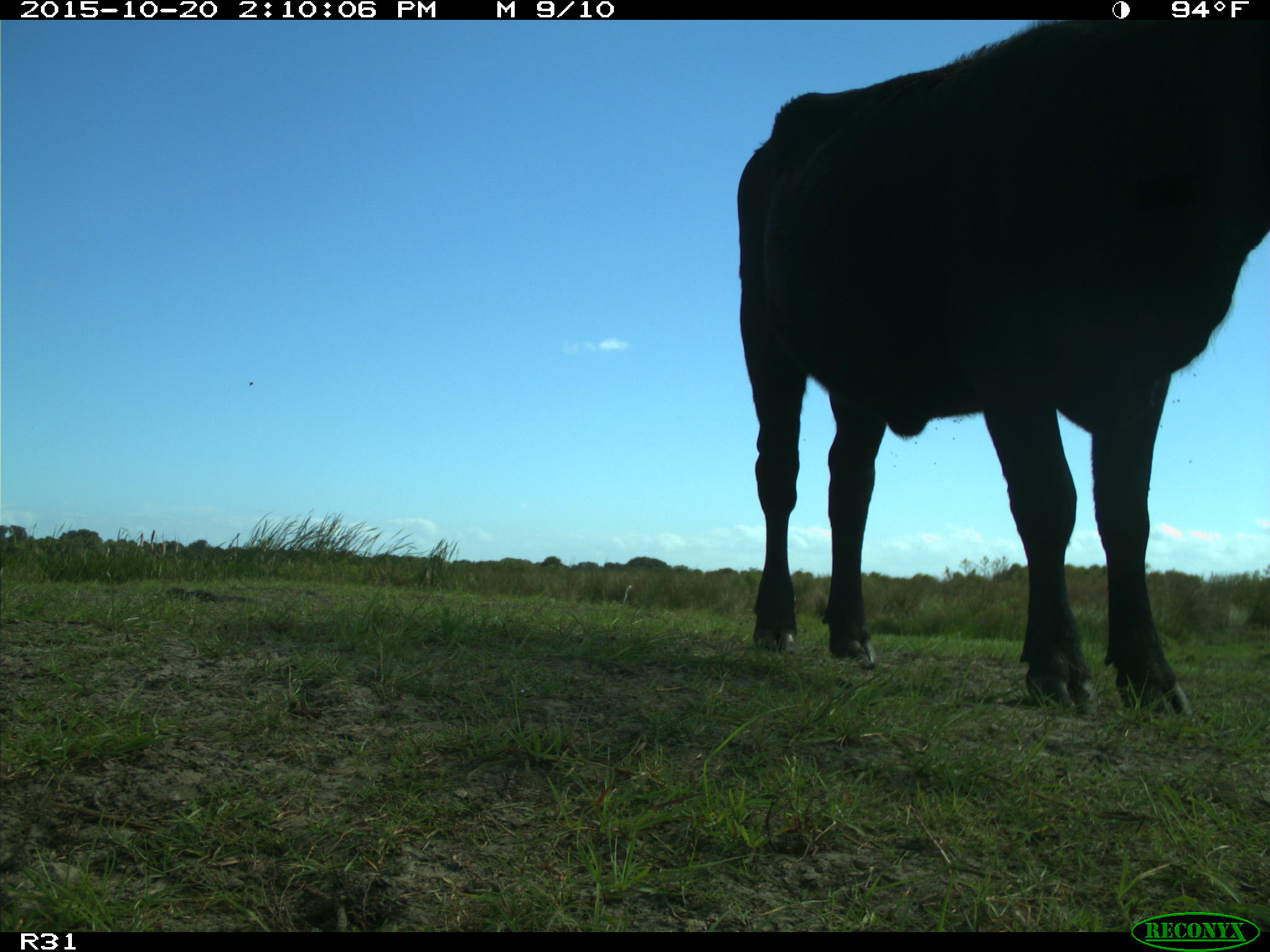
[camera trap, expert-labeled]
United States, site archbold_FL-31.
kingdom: Animalia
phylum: Chordata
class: Mammalia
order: Artiodactyla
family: Bovidae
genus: Bos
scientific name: Bos taurus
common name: domestic cow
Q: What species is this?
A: Bos taurus (domestic cow).